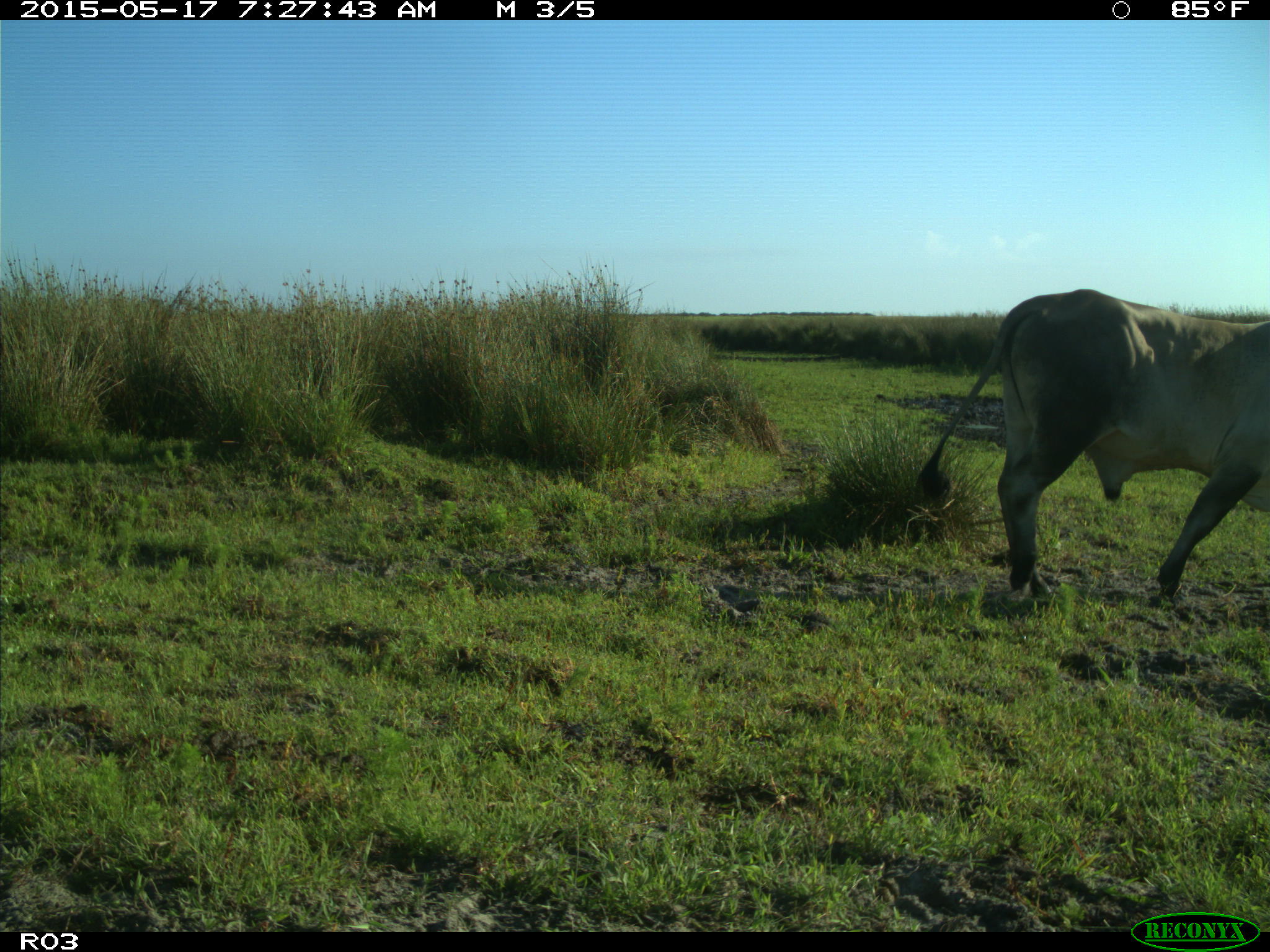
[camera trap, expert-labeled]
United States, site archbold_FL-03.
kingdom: Animalia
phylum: Chordata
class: Mammalia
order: Artiodactyla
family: Bovidae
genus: Bos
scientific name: Bos taurus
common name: domestic cow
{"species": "Bos taurus (domestic cow)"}